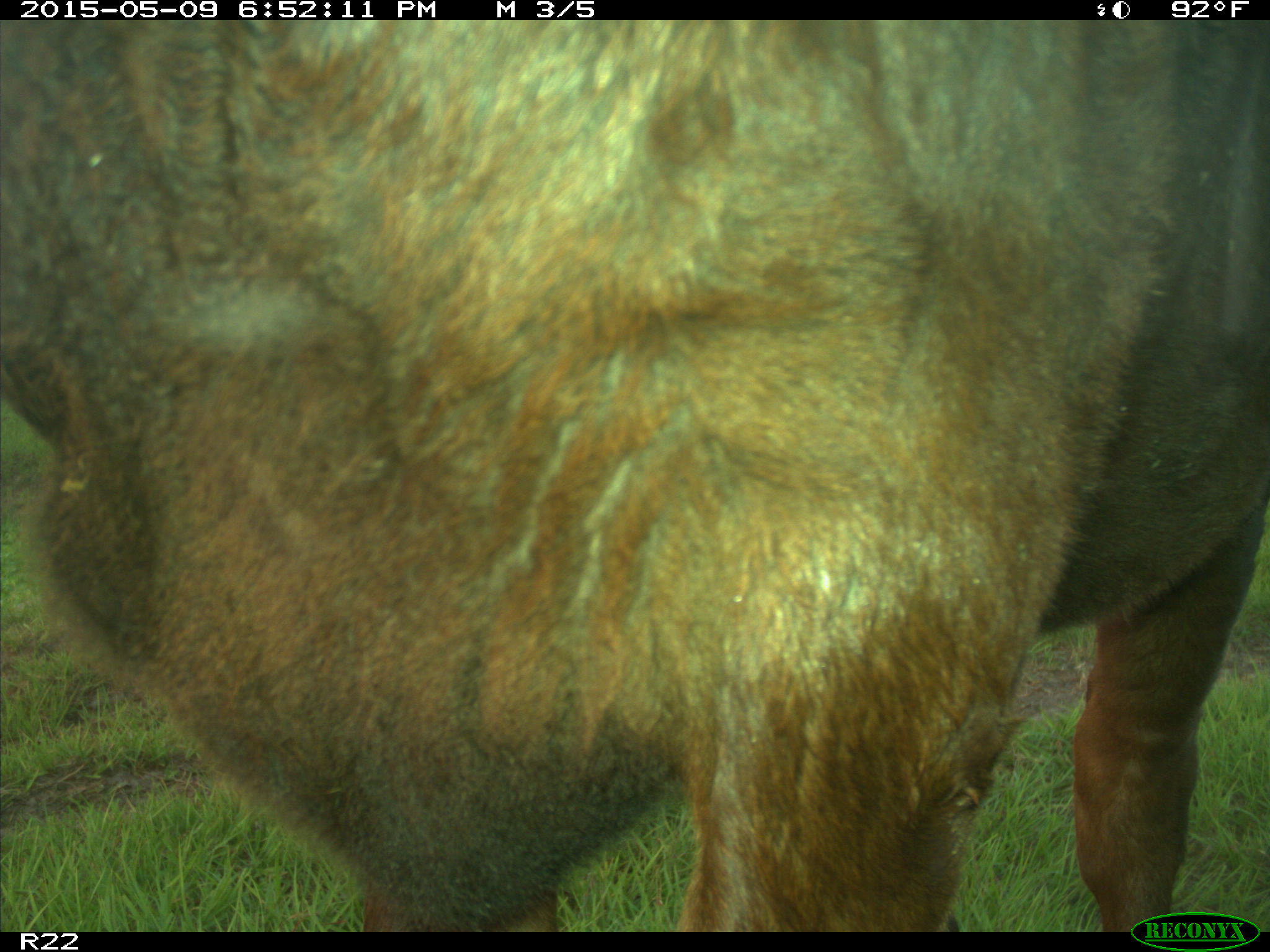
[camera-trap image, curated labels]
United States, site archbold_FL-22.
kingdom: Animalia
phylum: Chordata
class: Mammalia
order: Artiodactyla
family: Bovidae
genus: Bos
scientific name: Bos taurus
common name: domestic cow